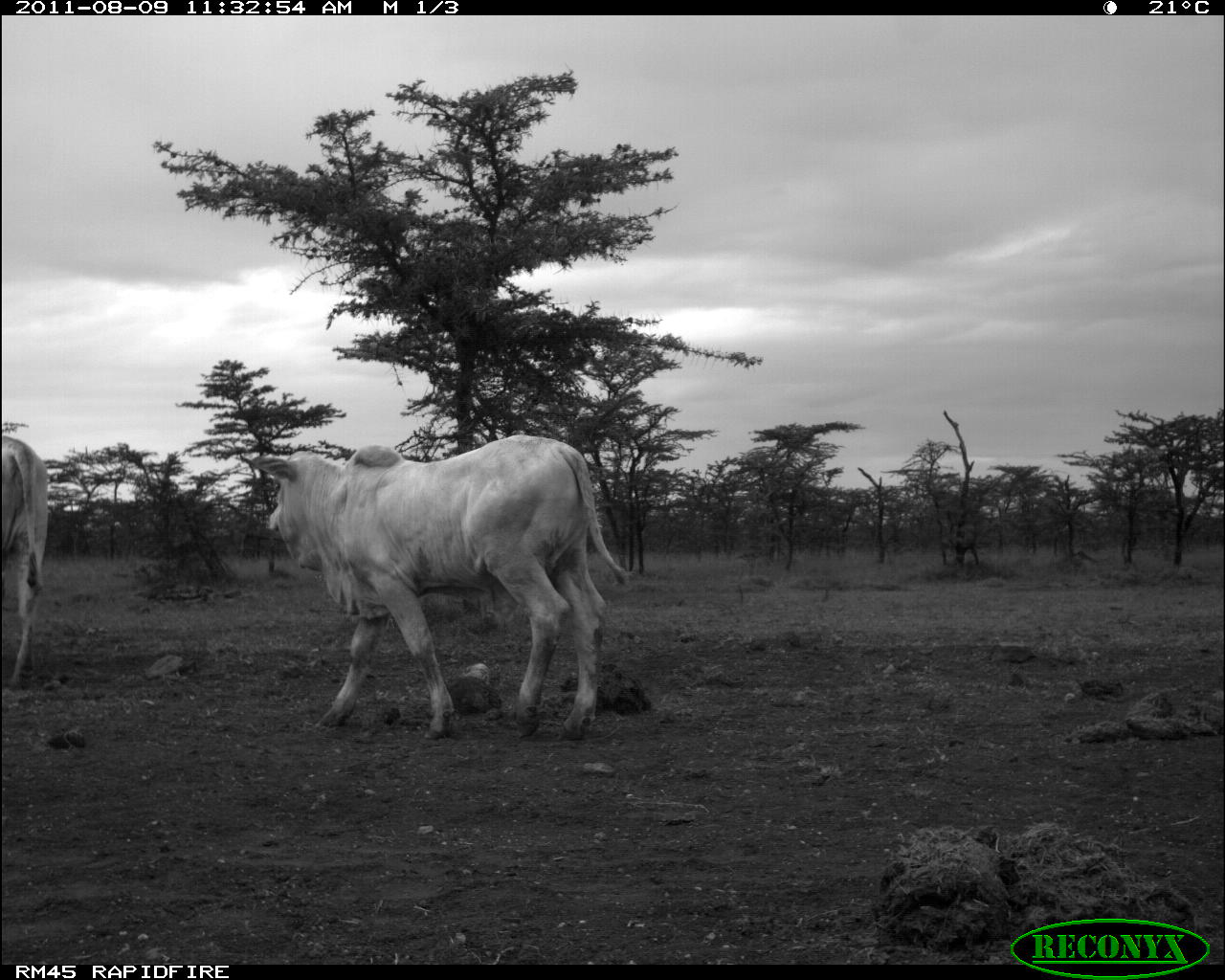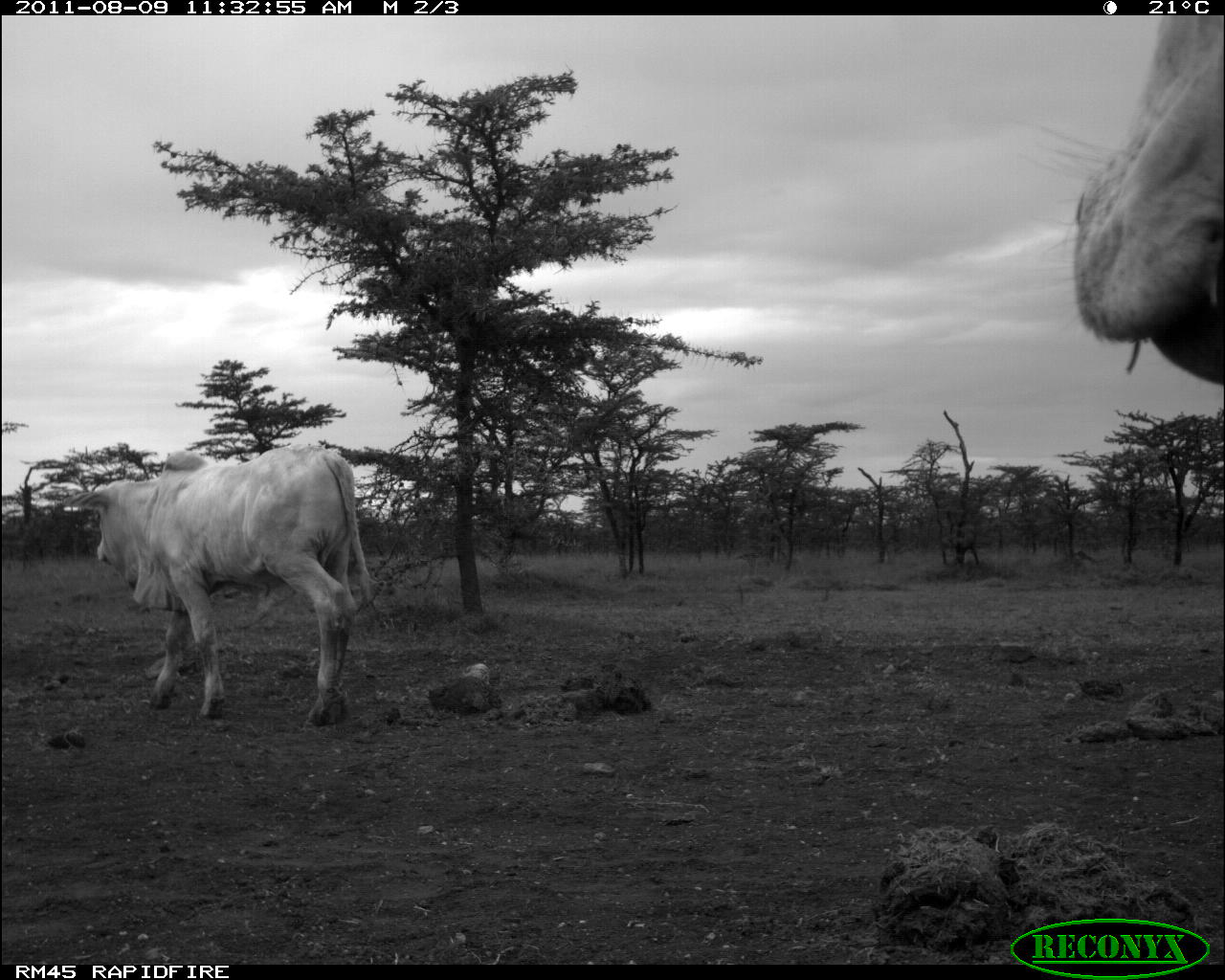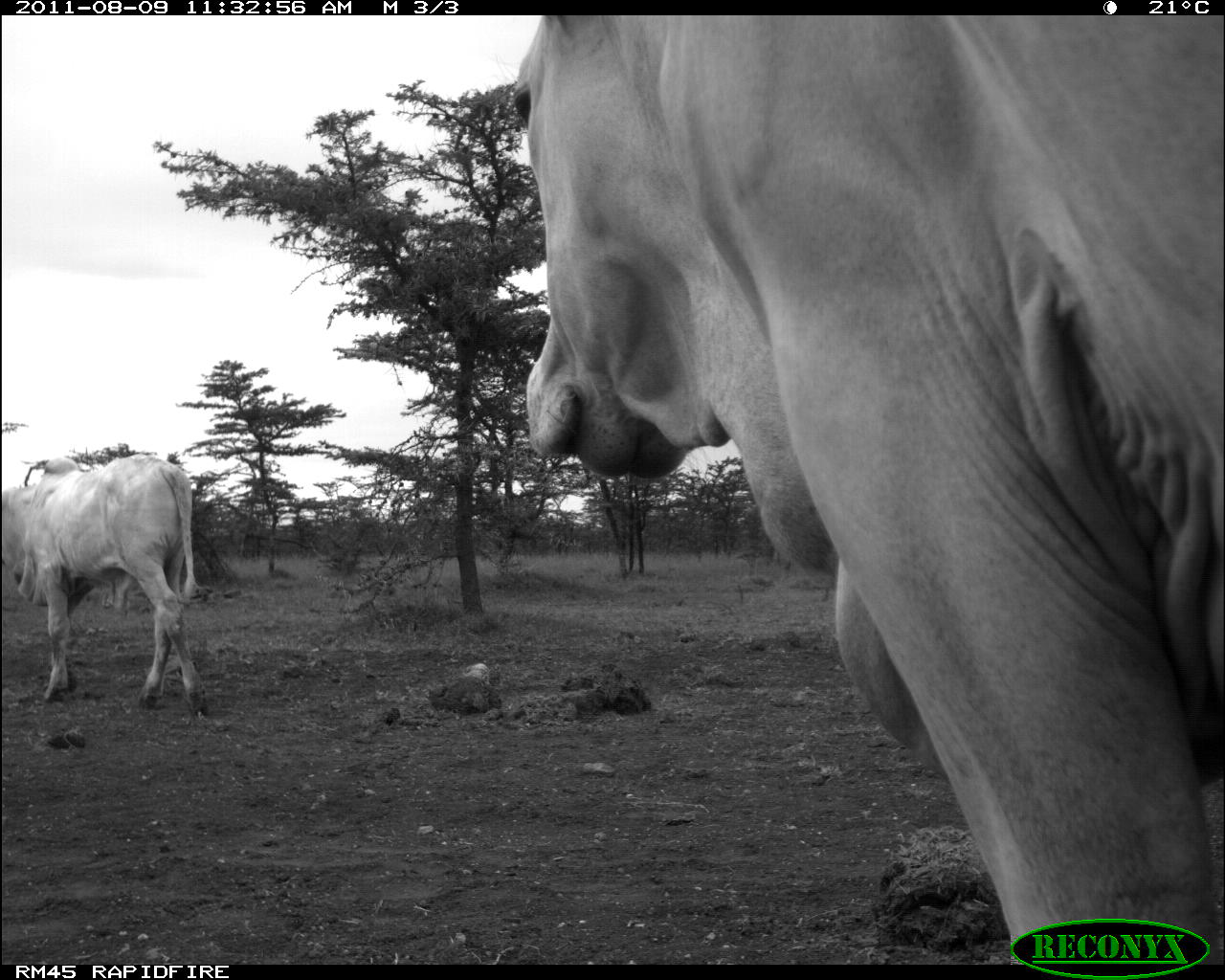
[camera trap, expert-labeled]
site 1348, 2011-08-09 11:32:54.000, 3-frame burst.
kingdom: Animalia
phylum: Chordata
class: Mammalia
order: Artiodactyla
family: Bovidae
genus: Bos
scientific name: Bos taurus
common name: domestic cattle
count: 2